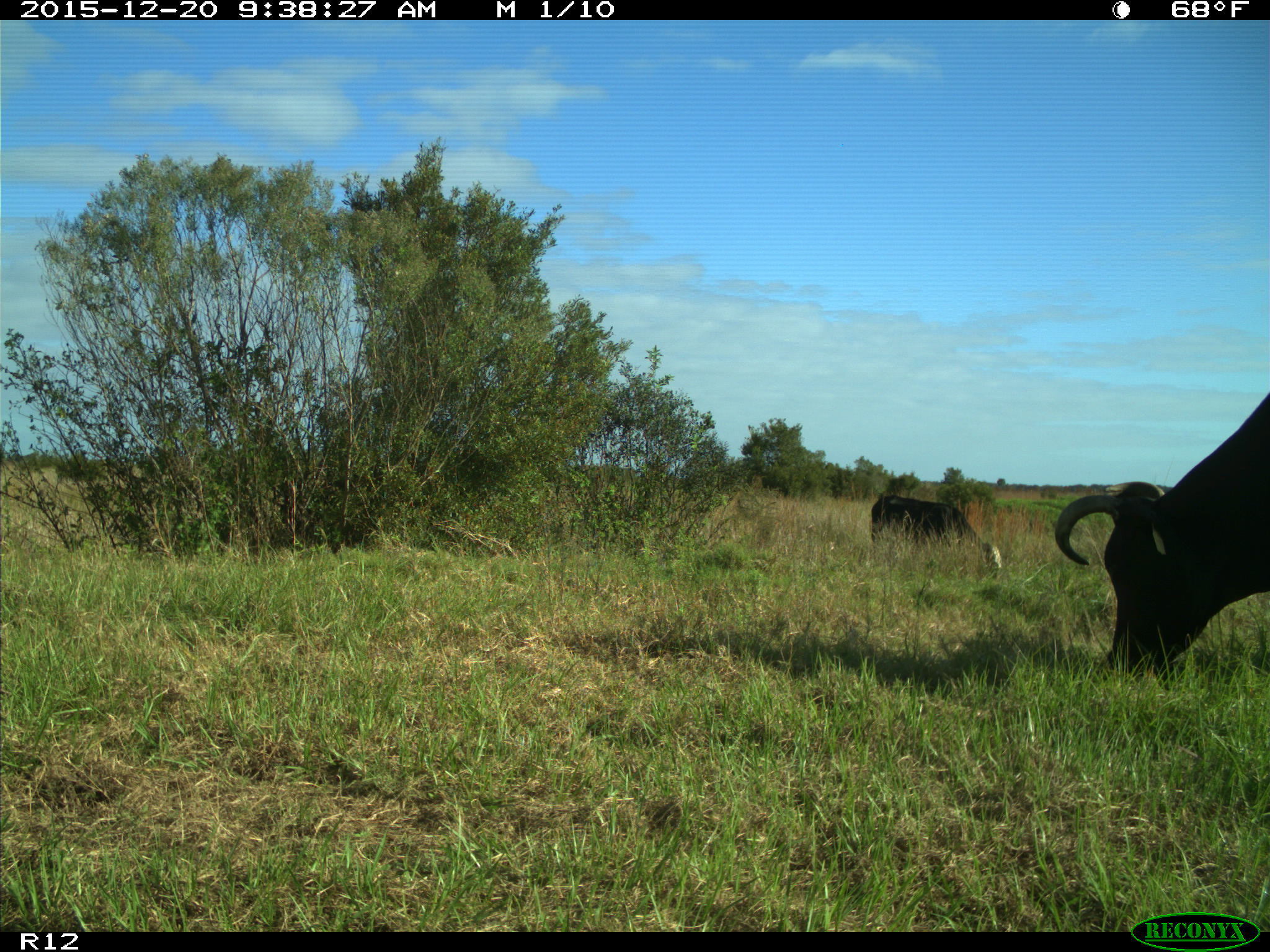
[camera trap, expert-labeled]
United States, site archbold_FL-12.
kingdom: Animalia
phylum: Chordata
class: Mammalia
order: Artiodactyla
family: Bovidae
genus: Bos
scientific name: Bos taurus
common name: domestic cow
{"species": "Bos taurus (domestic cow)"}